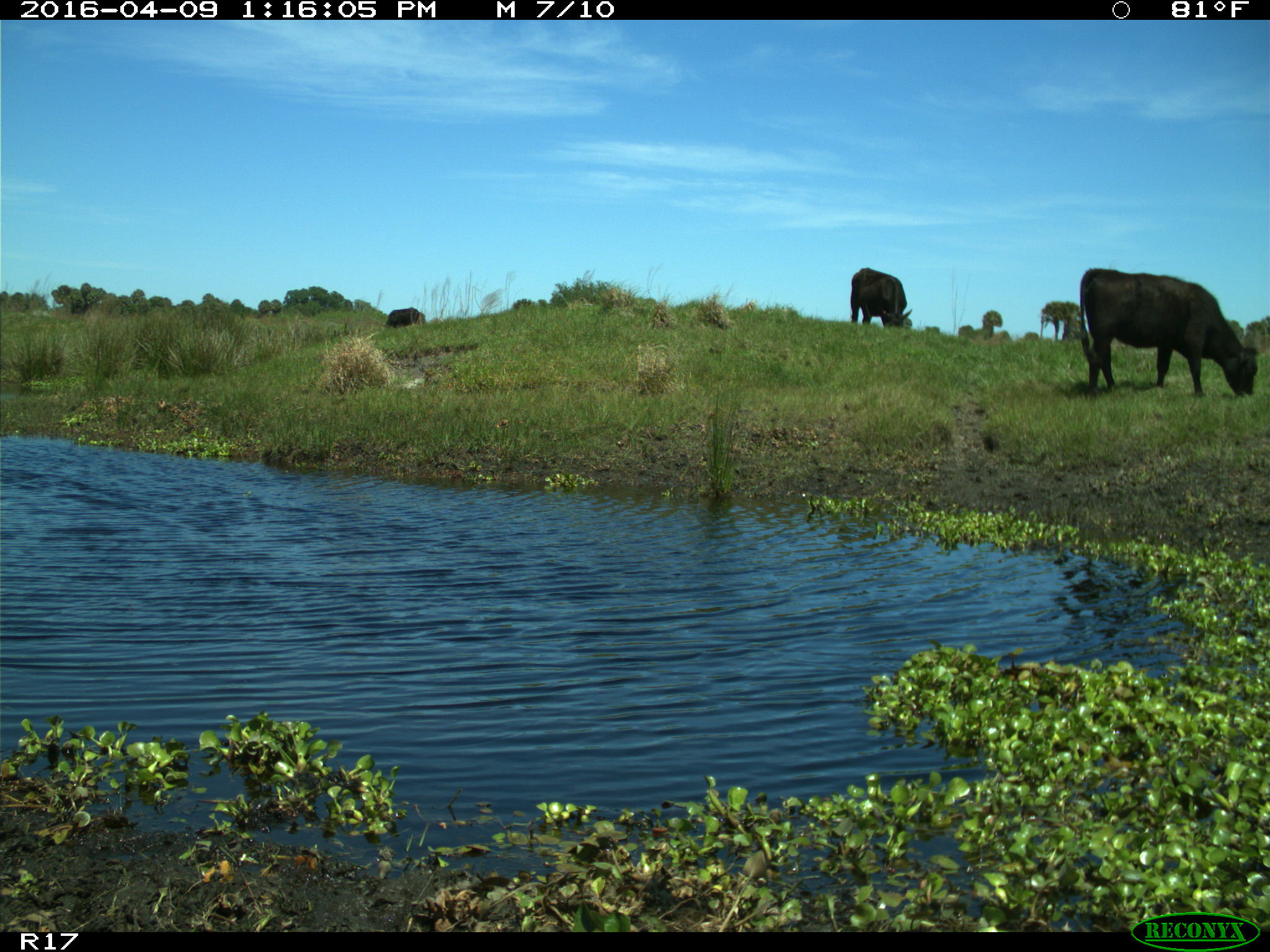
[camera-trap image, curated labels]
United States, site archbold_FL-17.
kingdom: Animalia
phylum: Chordata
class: Mammalia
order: Artiodactyla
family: Bovidae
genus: Bos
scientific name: Bos taurus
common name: domestic cow